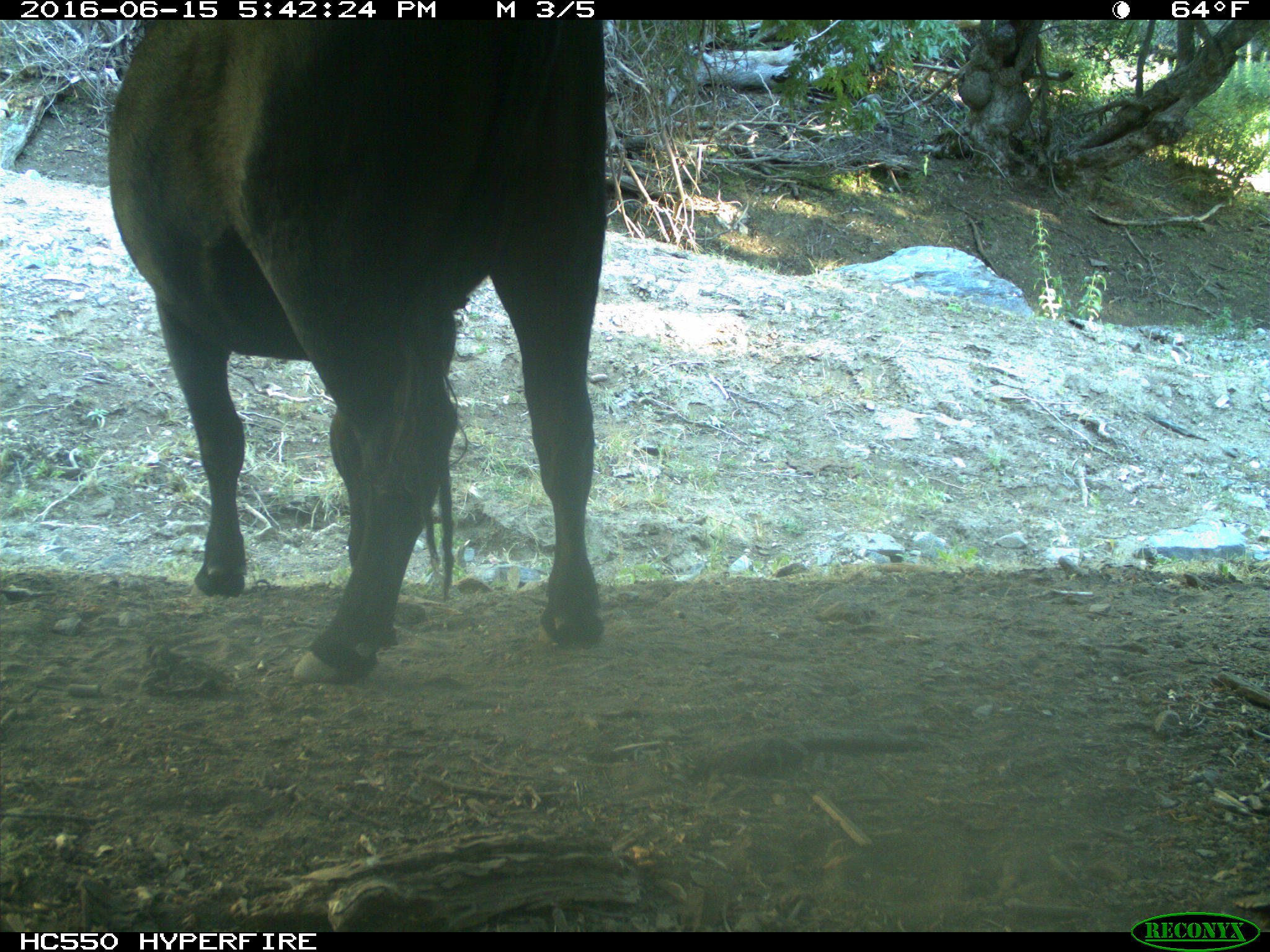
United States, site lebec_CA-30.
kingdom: Animalia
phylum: Chordata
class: Mammalia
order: Artiodactyla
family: Bovidae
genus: Bos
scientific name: Bos taurus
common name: domestic cow